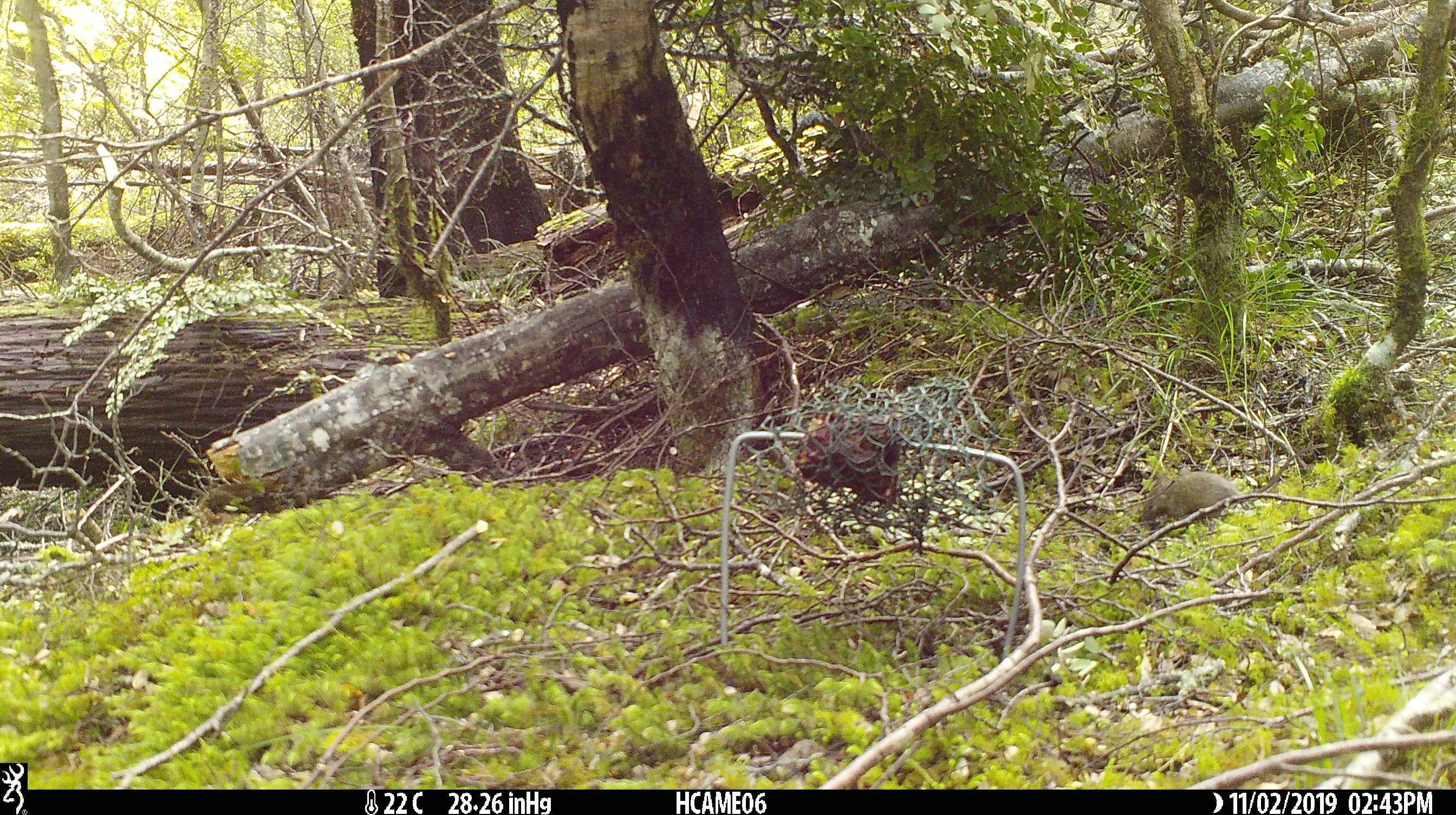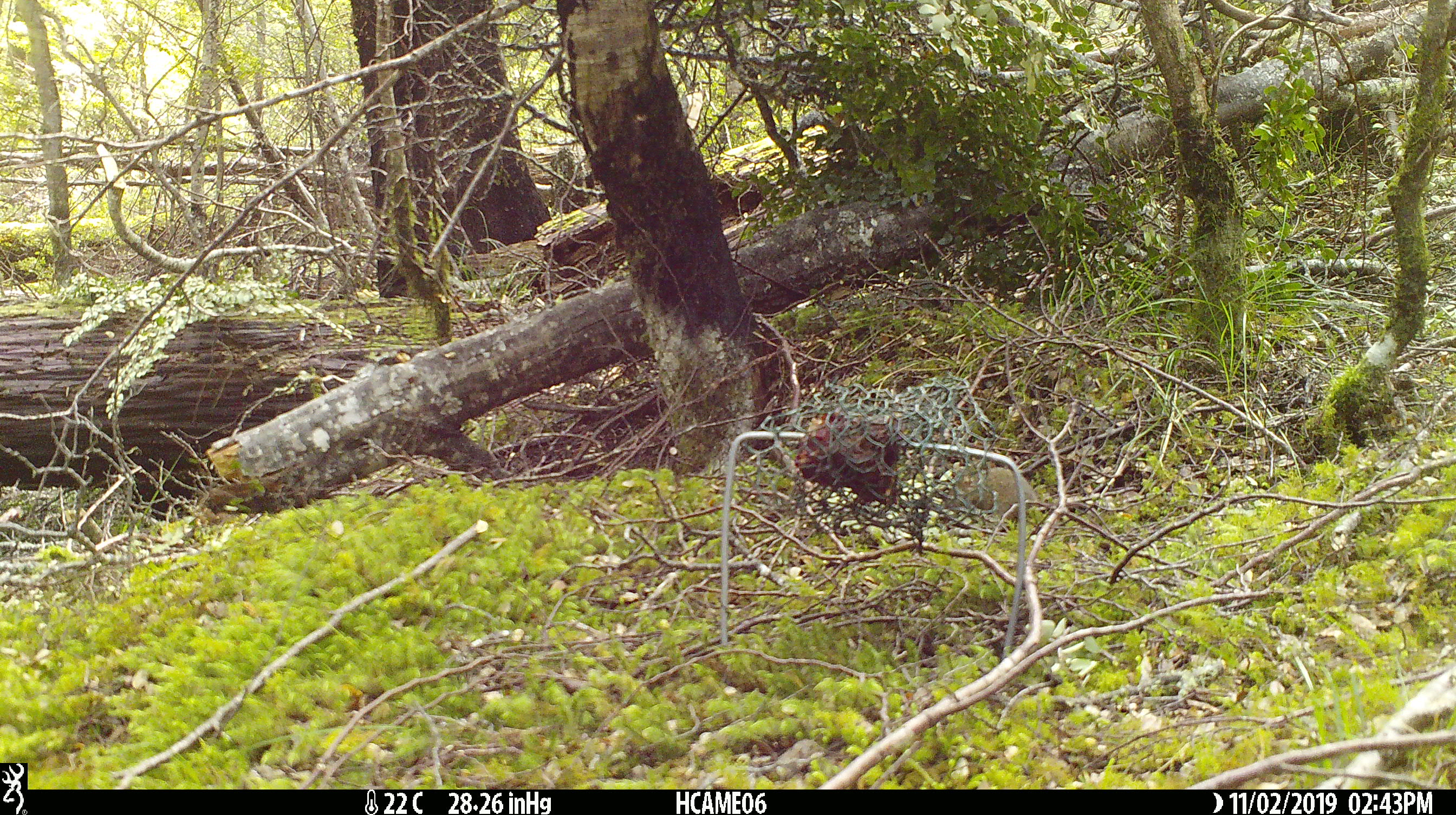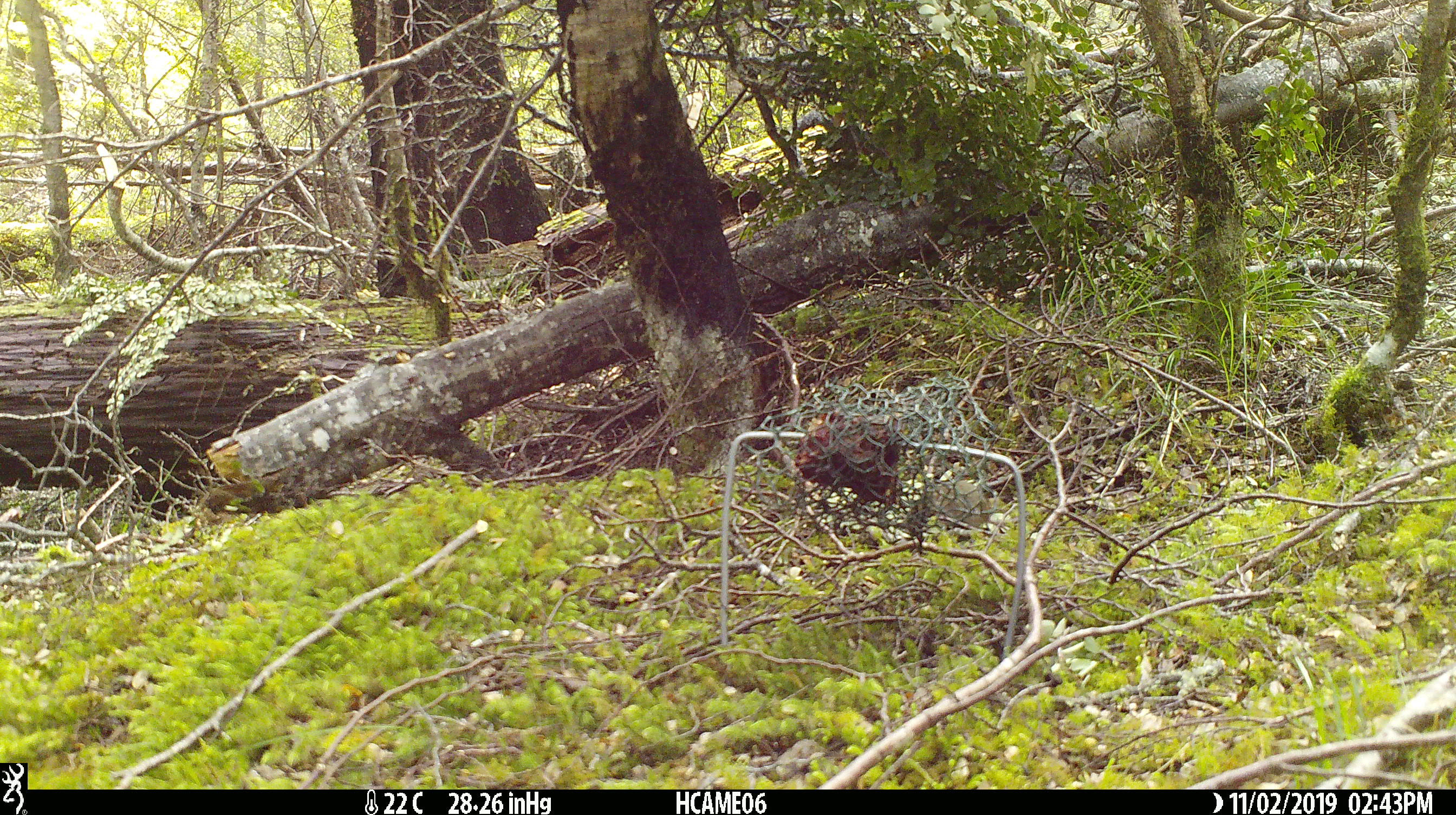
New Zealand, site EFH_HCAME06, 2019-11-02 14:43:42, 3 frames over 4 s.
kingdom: Animalia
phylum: Chordata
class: Mammalia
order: Rodentia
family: Muridae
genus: Mus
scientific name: Mus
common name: mouse